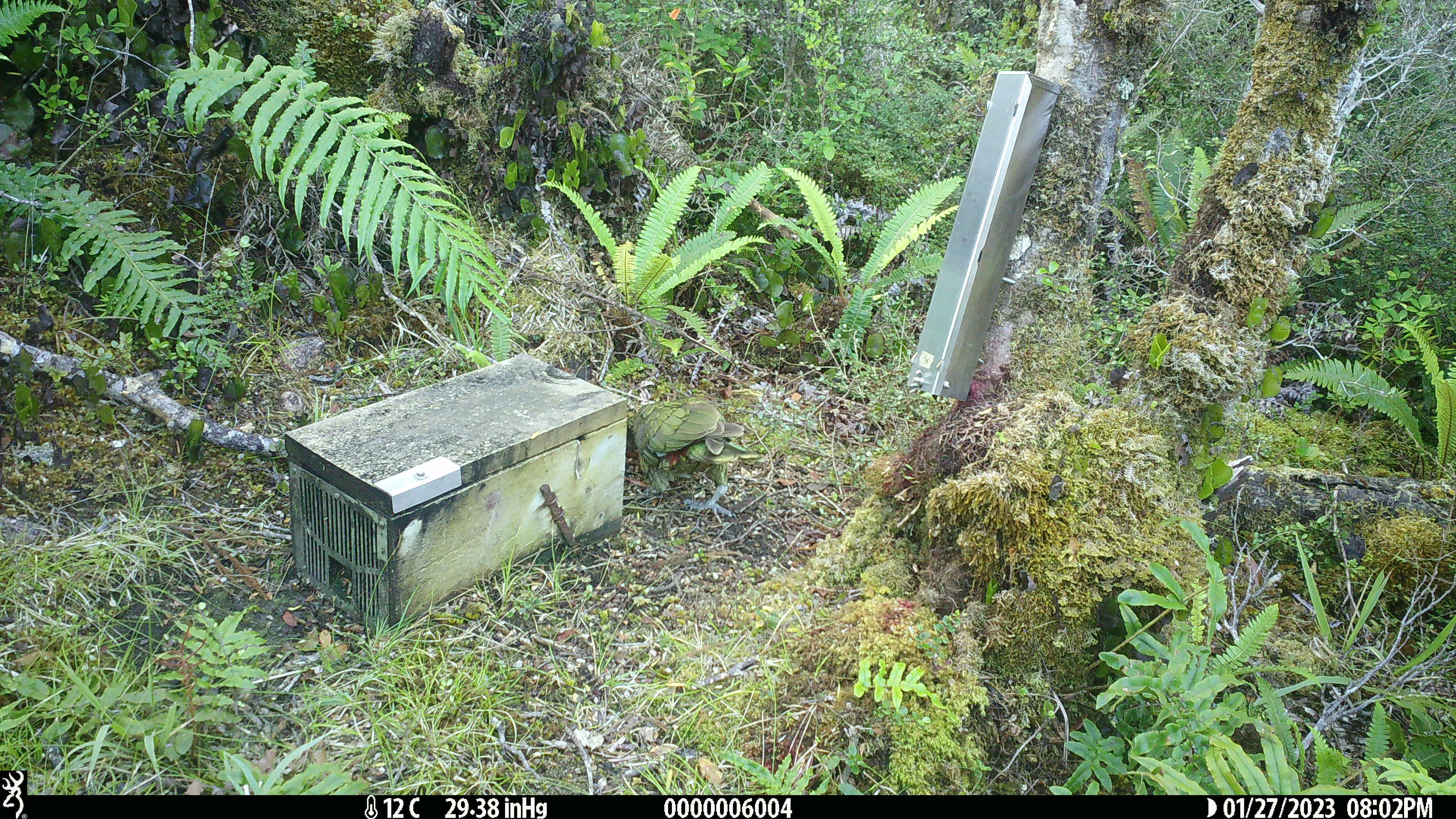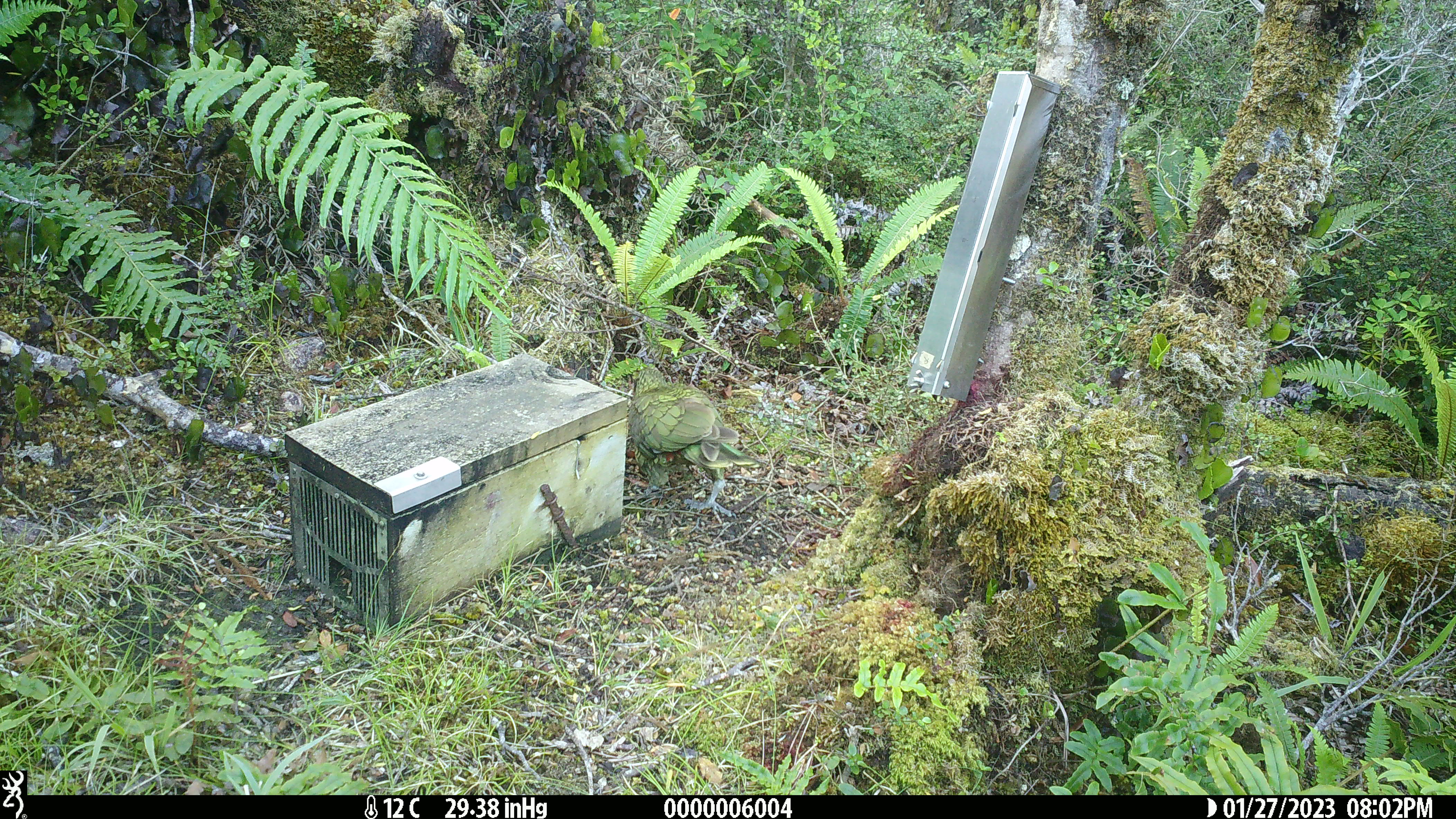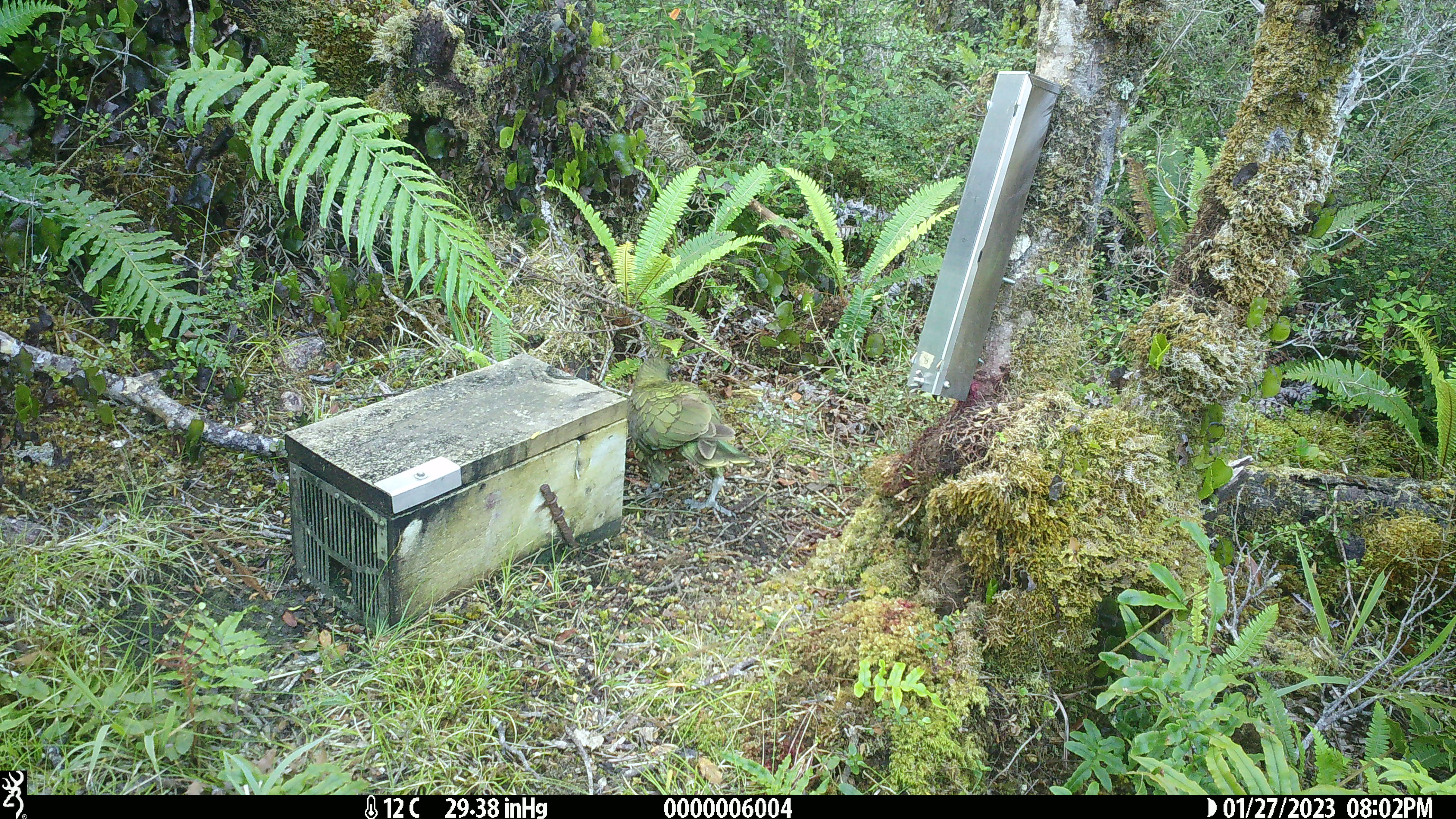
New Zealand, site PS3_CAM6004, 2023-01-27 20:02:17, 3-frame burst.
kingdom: Animalia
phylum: Chordata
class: Aves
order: Psittaciformes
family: Strigopidae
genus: Nestor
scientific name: Nestor notabilis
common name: kea